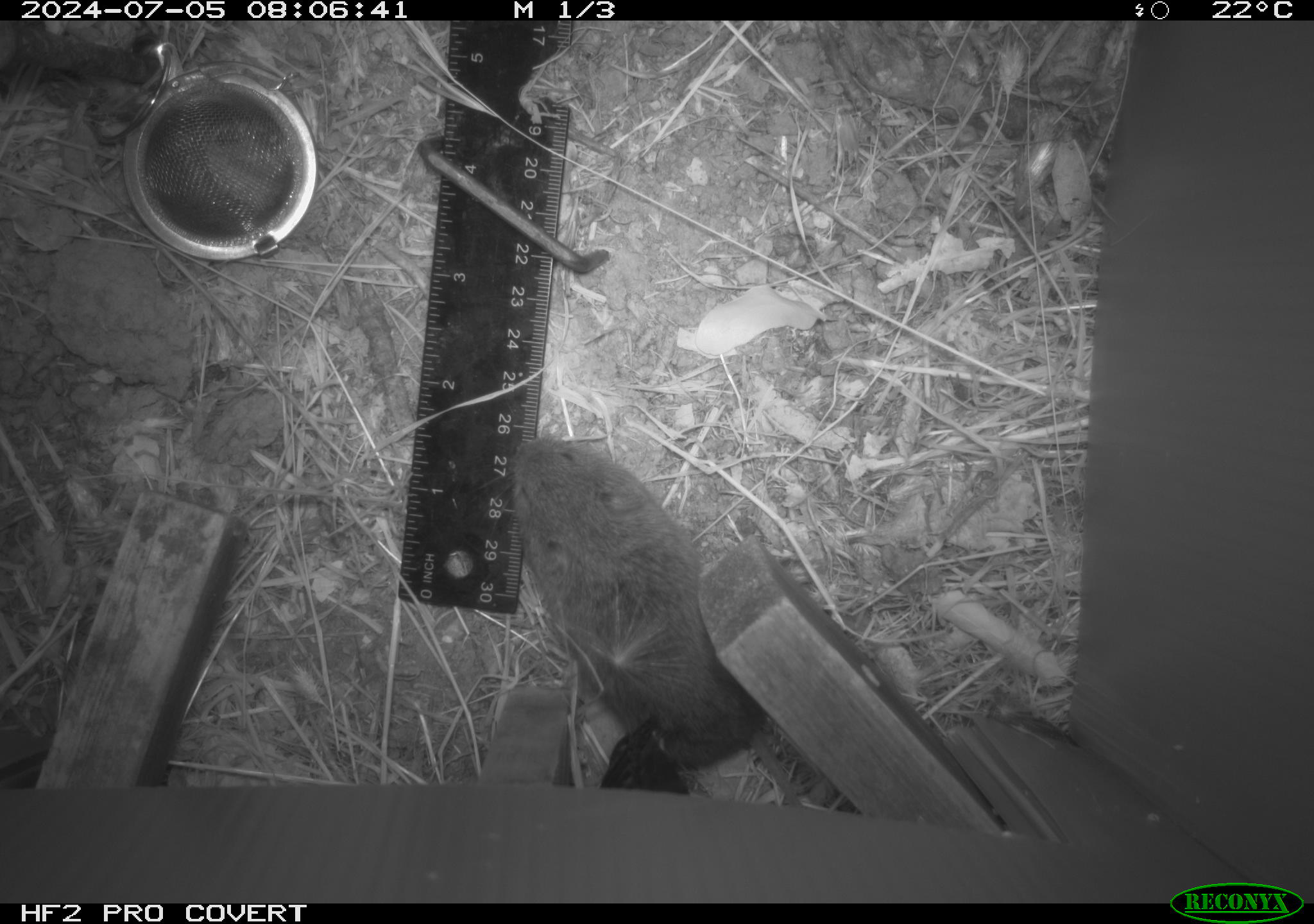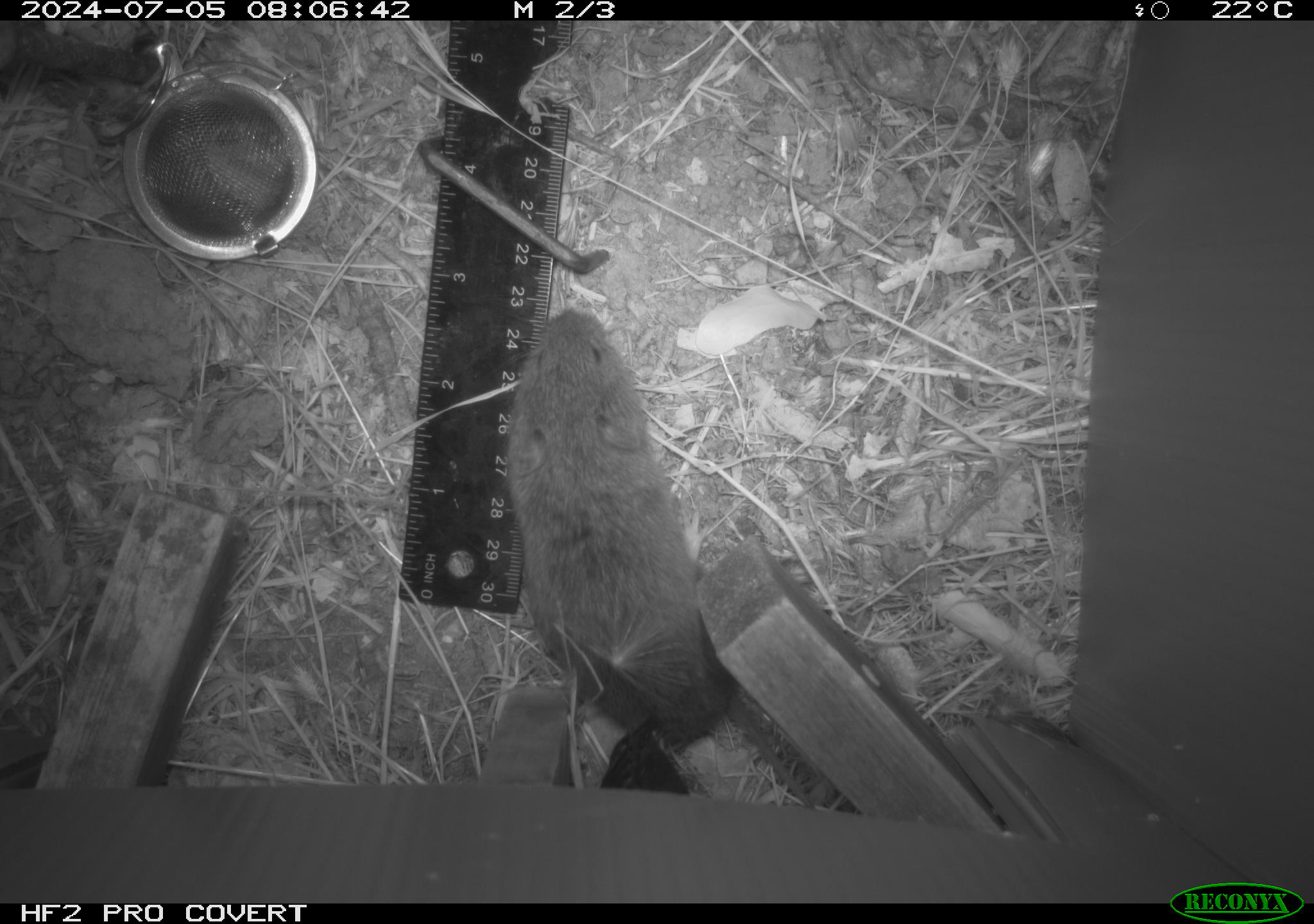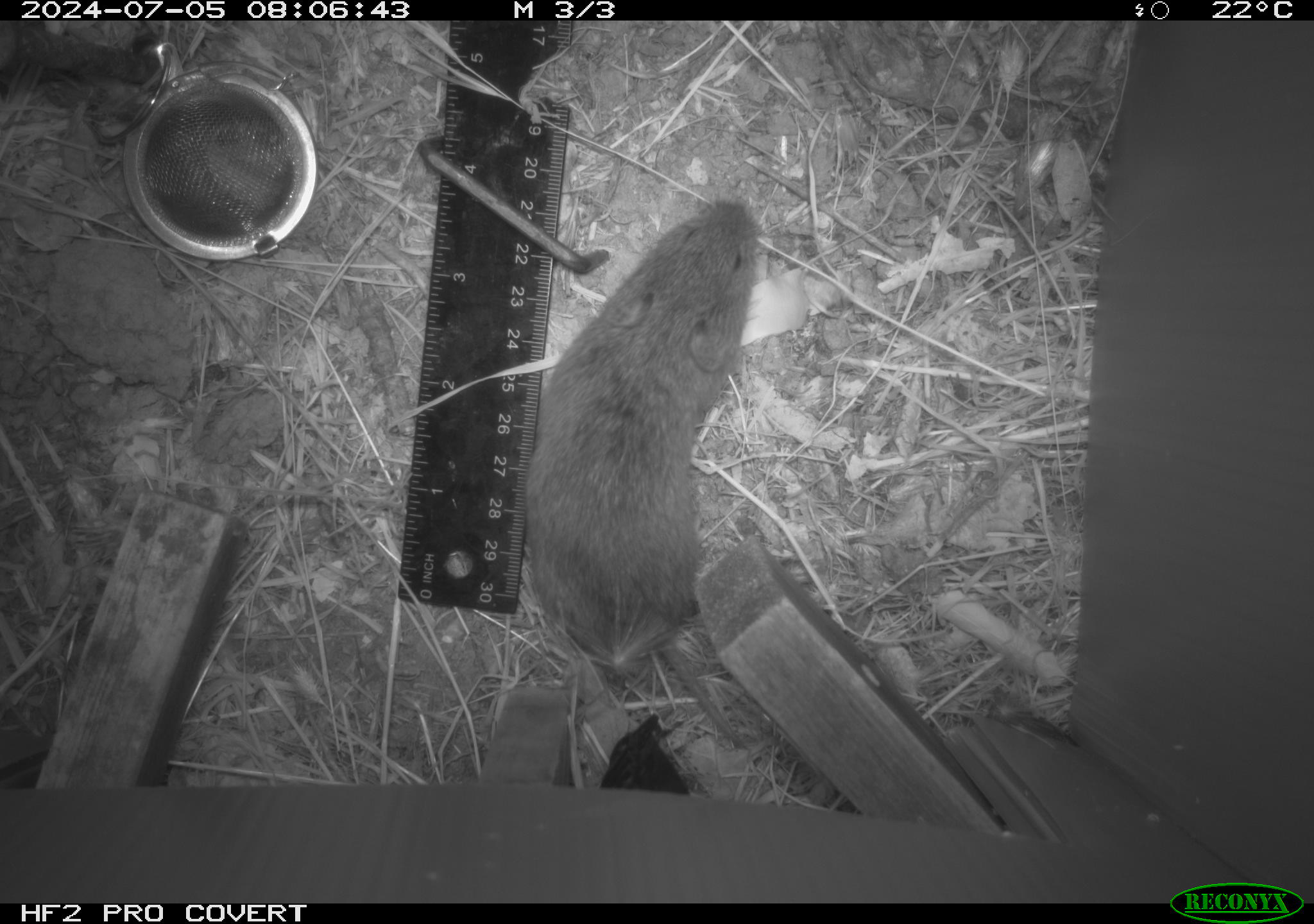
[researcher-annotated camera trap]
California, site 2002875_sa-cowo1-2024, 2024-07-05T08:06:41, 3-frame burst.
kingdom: Animalia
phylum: Chordata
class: Mammalia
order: Rodentia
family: Cricetidae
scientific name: Arvicolinae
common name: voles, lemmings, and muskrats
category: arvicolinae subfamily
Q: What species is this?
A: Arvicolinae subfamily (voles, lemmings, and muskrats) (Arvicolinae).